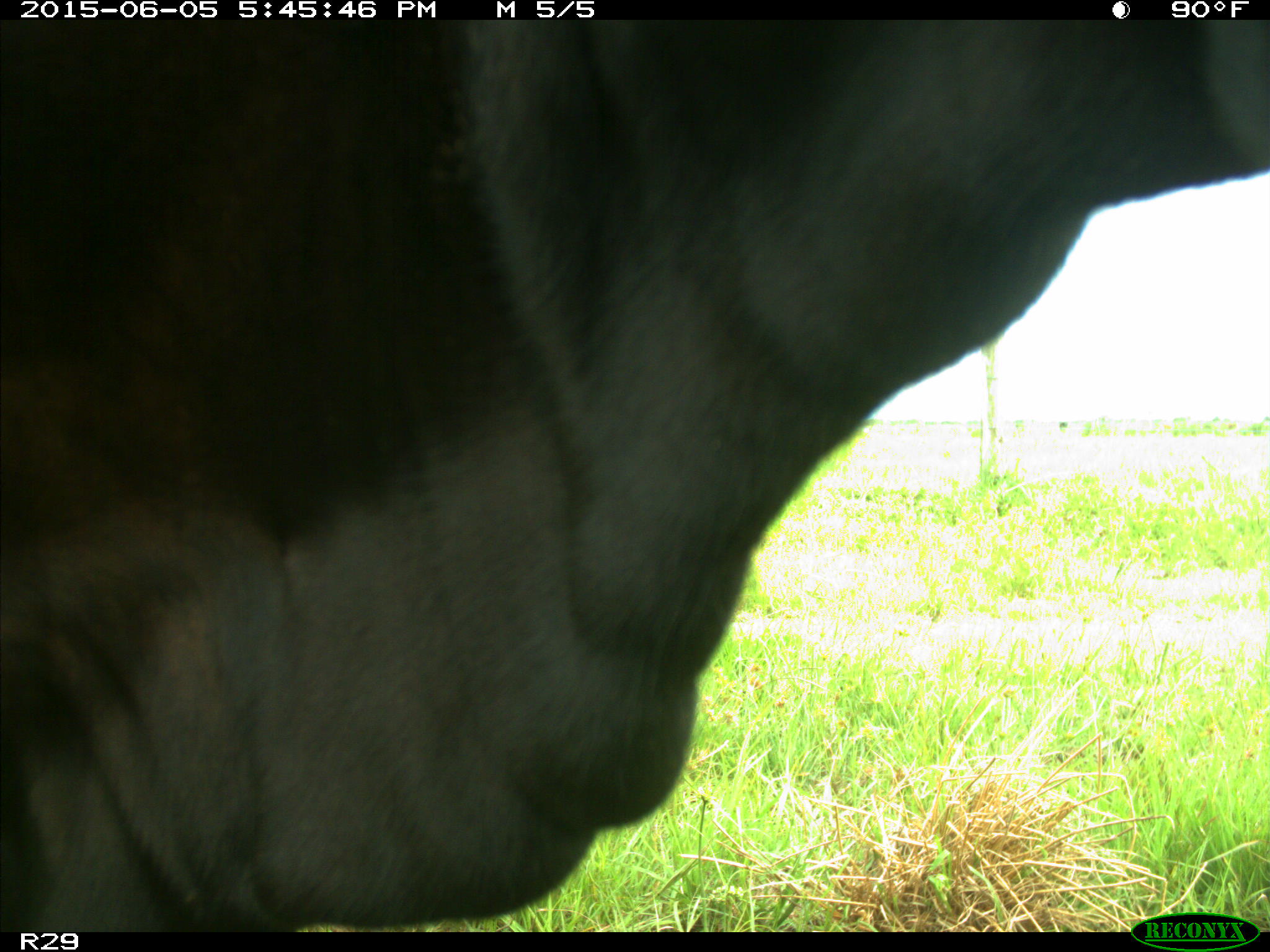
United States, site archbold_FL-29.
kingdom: Animalia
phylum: Chordata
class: Mammalia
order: Artiodactyla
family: Bovidae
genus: Bos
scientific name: Bos taurus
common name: domestic cow